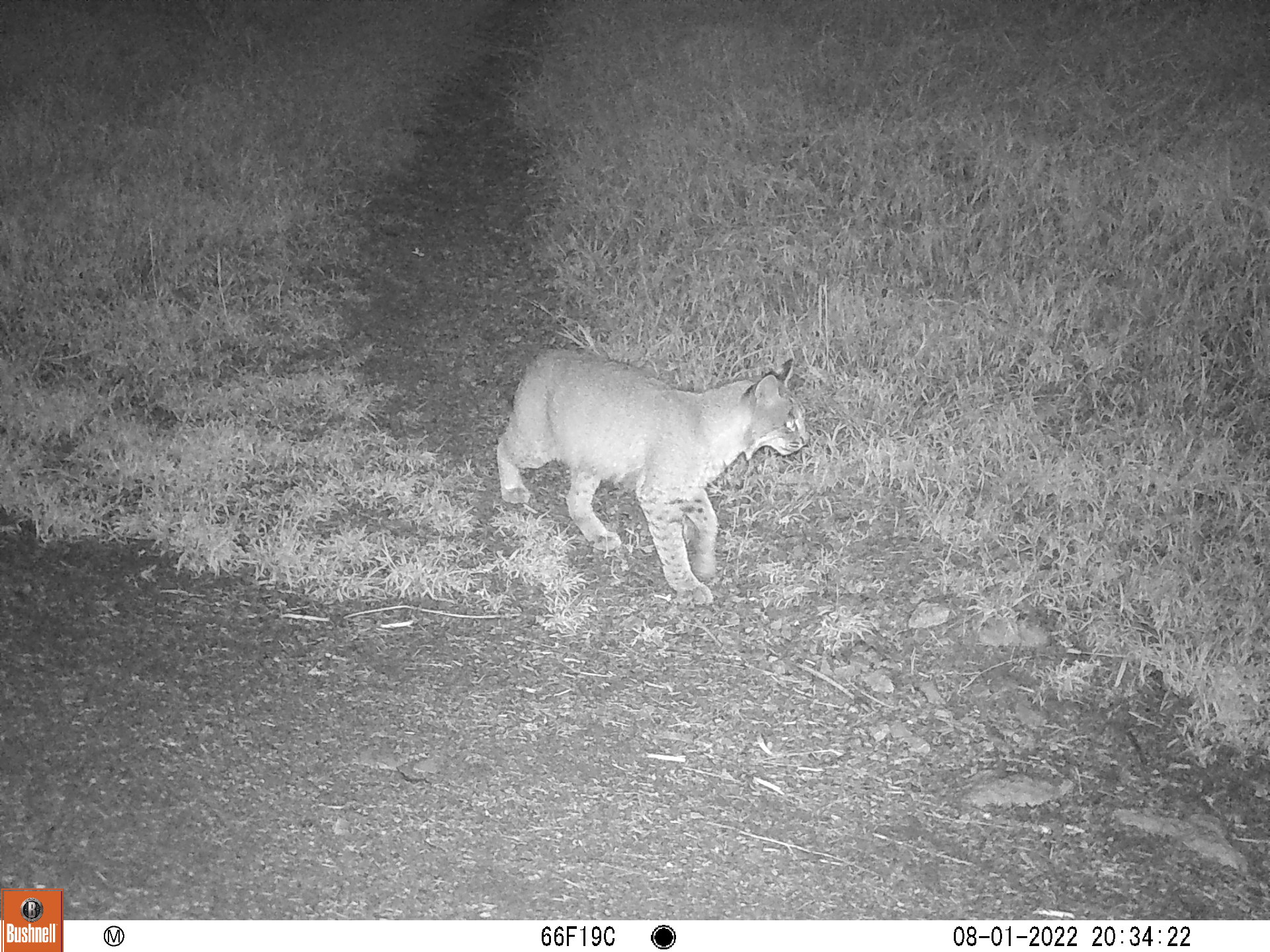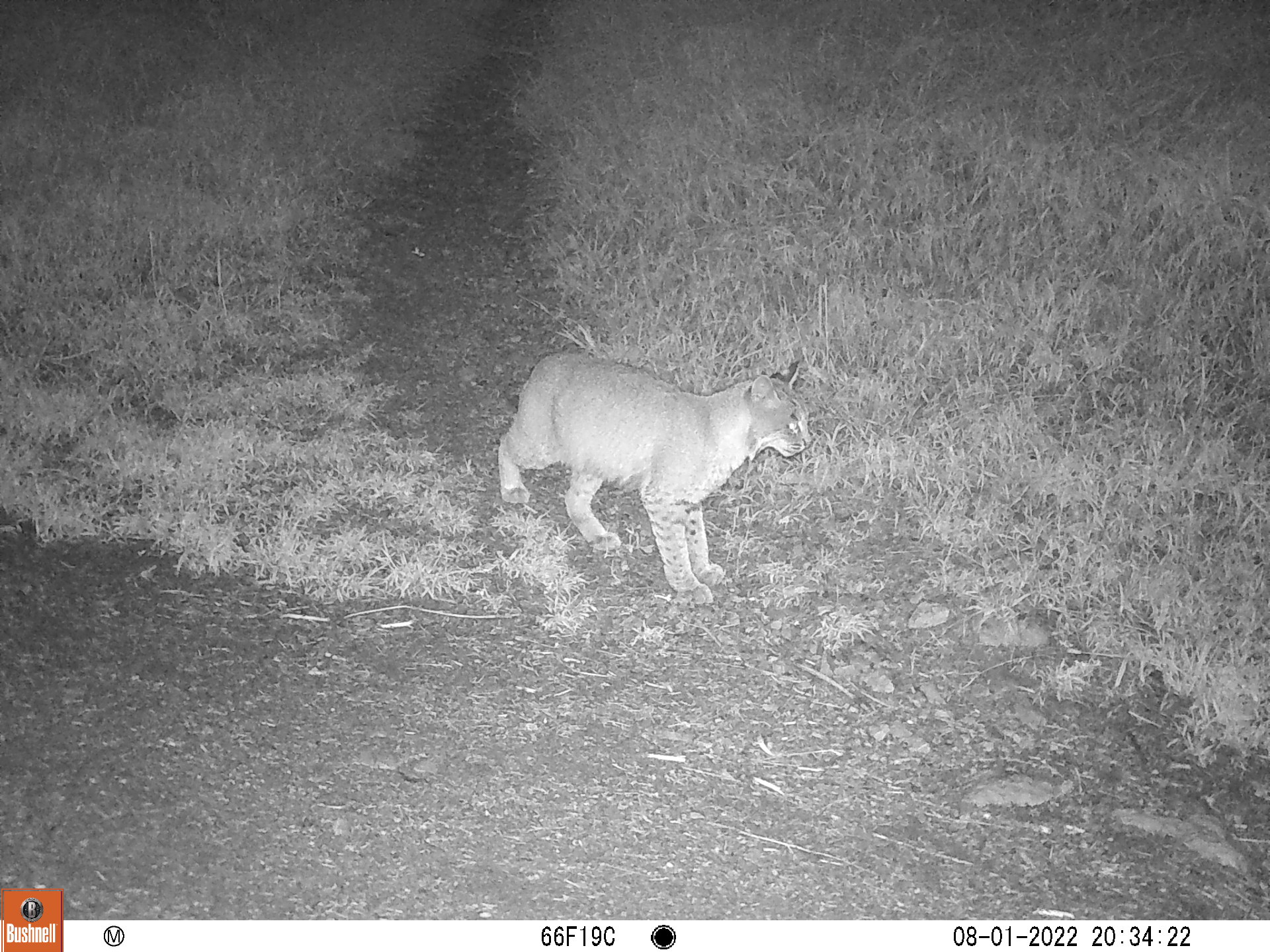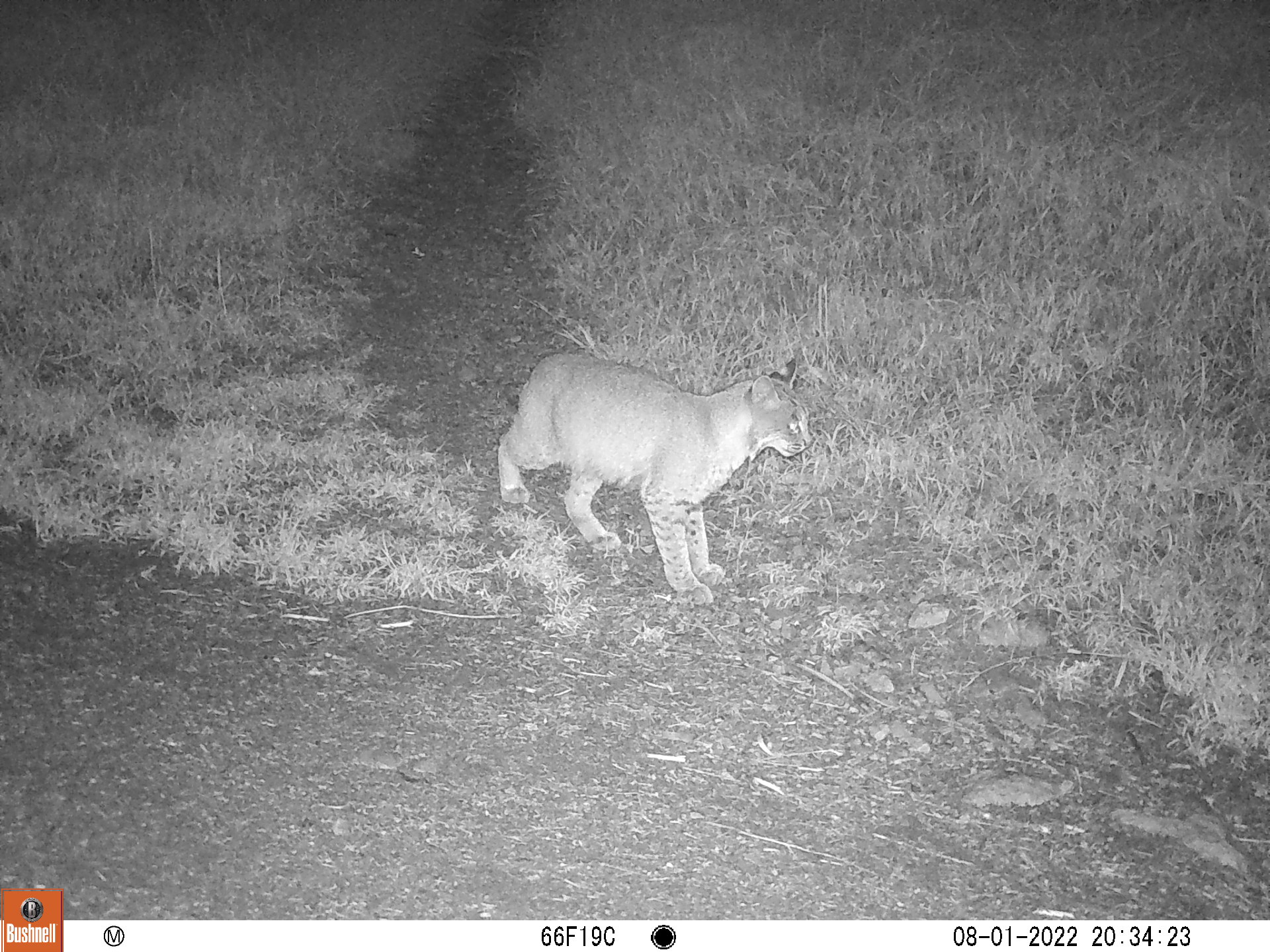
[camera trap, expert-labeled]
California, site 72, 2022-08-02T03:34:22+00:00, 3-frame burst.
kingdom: Animalia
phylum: Chordata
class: Mammalia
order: Carnivora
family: Felidae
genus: Lynx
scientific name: Lynx rufus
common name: bobcat